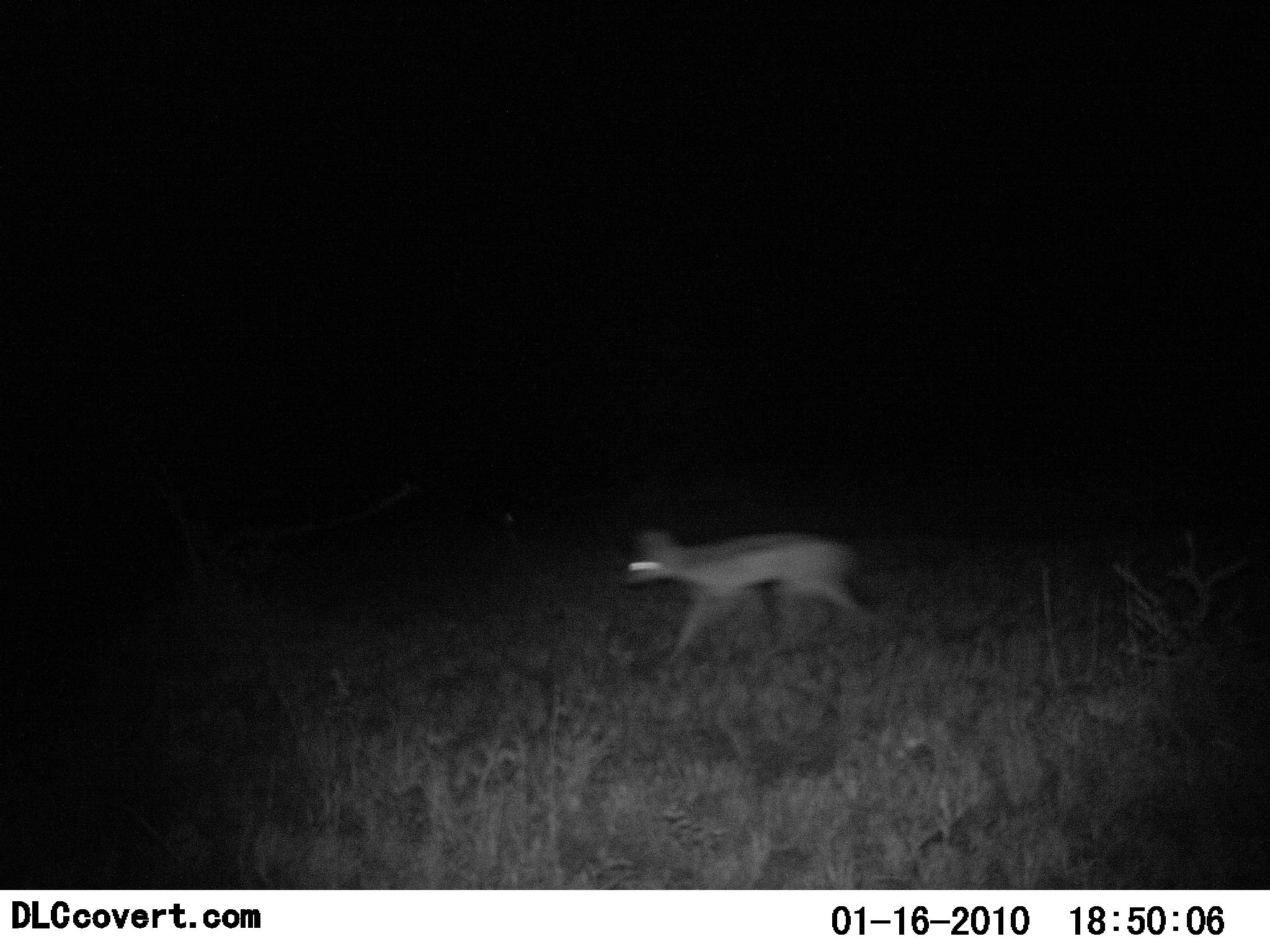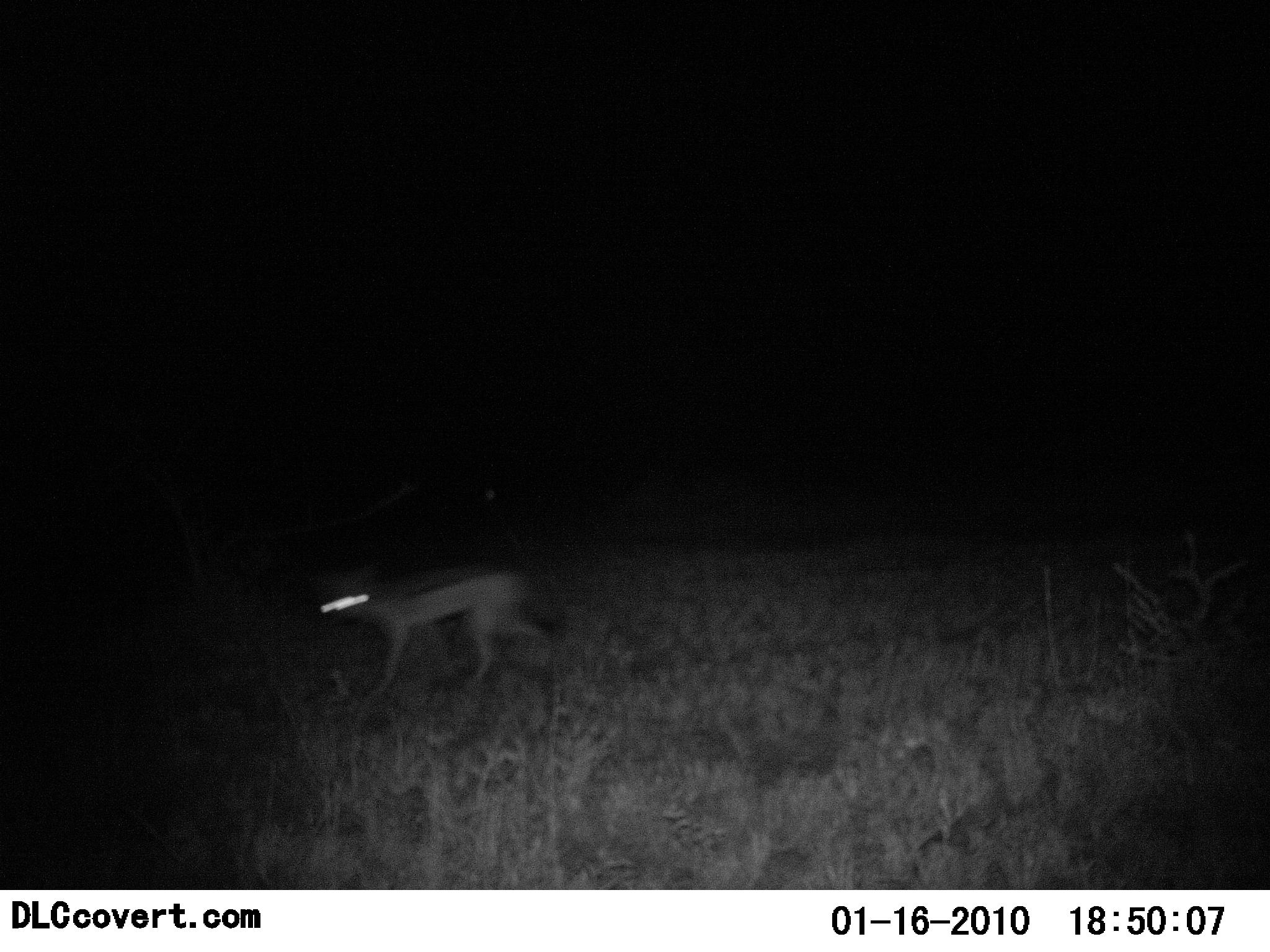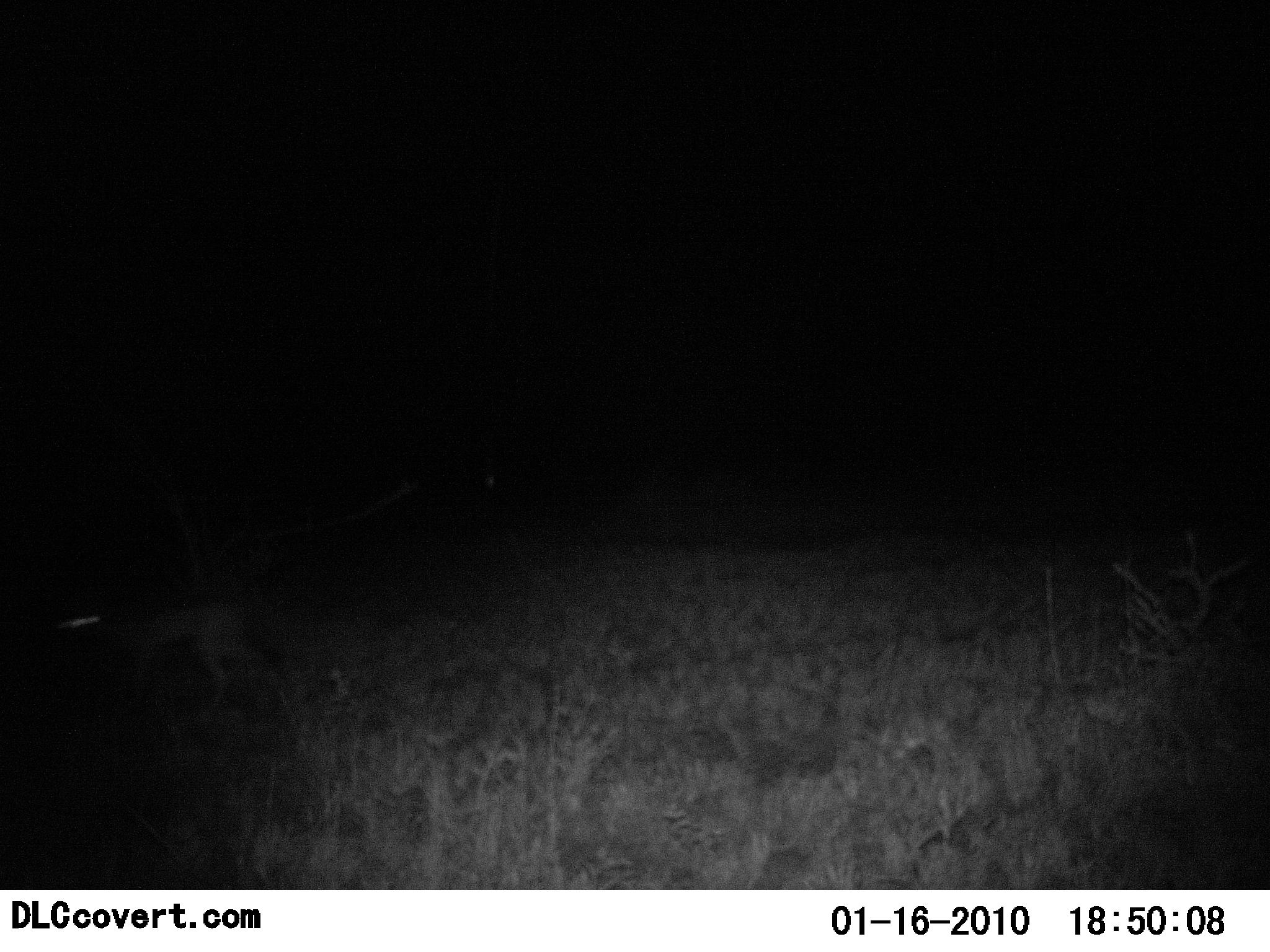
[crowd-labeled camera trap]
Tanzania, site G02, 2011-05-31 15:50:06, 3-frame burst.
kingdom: Animalia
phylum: Chordata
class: Mammalia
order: Carnivora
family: Canidae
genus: Lupulella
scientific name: Lupulella mesomelas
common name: black-backed jackal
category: jackal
Jackal (black-backed jackal) (Lupulella mesomelas), count 1. Behavior (volunteer vote fractions): standing 0%, resting 0%, moving 100%, interacting 0%. Young present (vote fraction): 0%. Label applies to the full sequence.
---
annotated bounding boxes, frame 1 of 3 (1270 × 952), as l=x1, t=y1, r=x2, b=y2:
animal: l=615, t=527, r=881, b=690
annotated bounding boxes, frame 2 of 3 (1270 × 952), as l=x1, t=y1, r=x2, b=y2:
animal: l=310, t=562, r=565, b=739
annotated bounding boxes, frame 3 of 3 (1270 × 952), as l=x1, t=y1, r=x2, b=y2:
animal: l=44, t=597, r=282, b=728